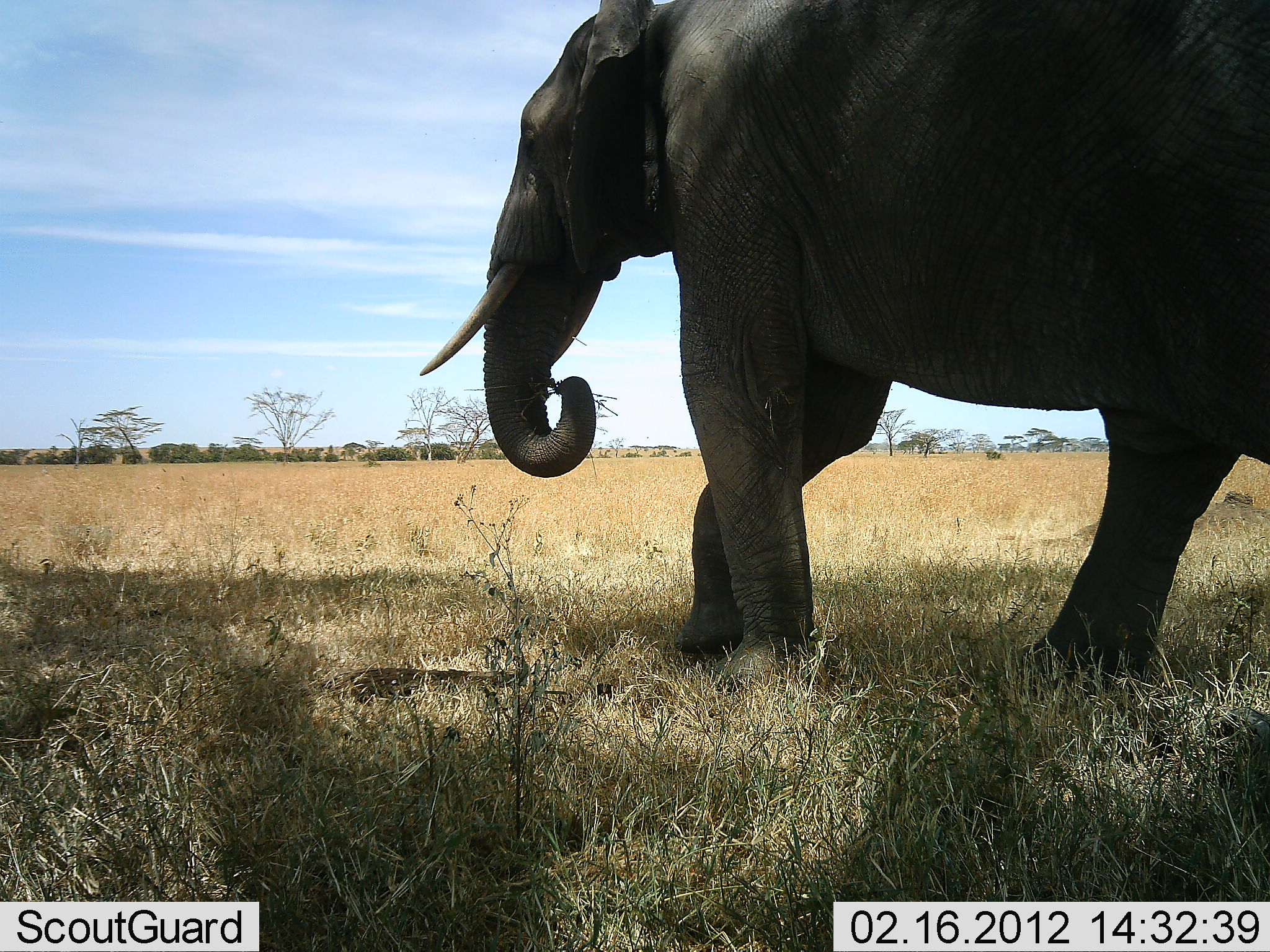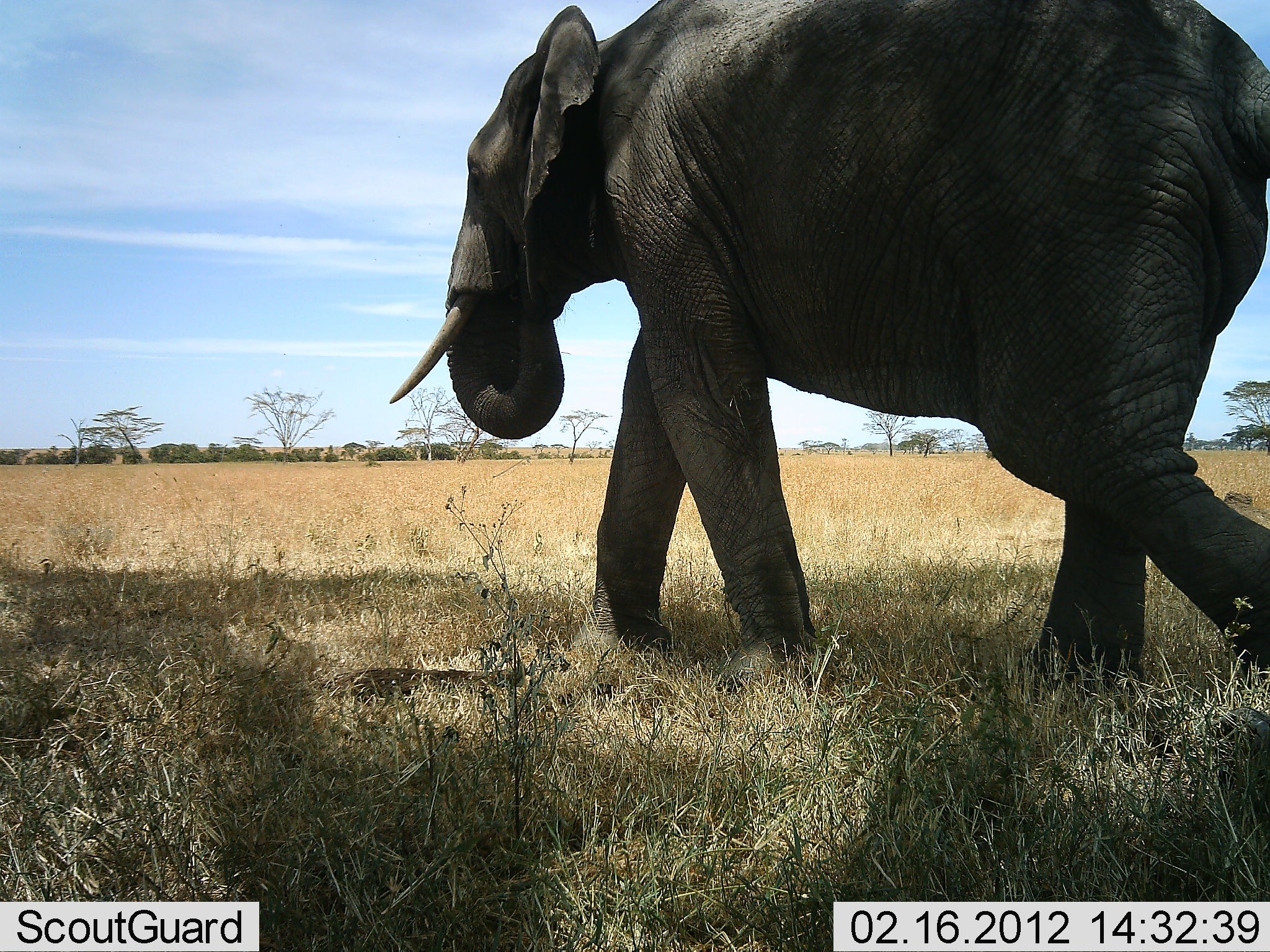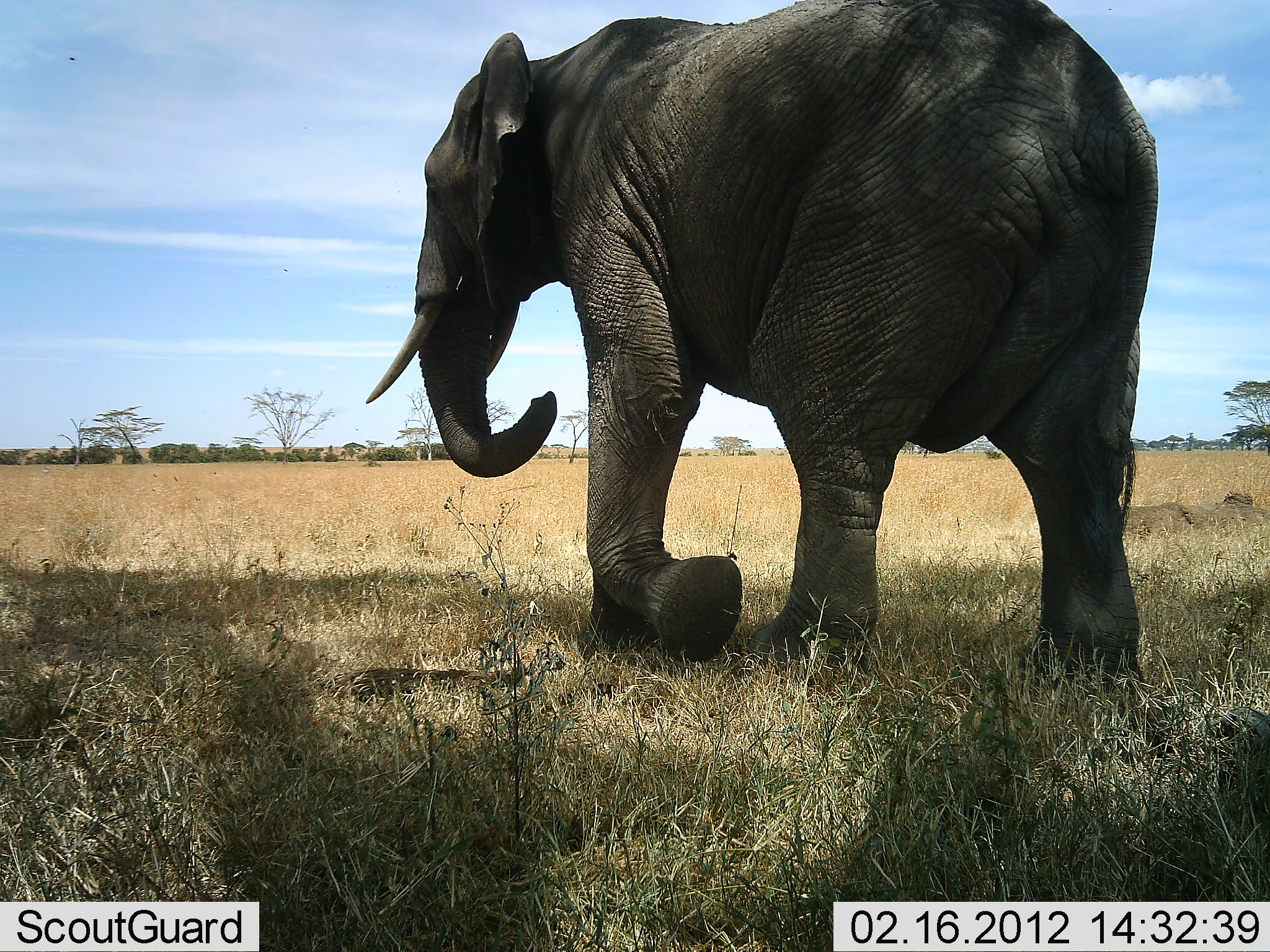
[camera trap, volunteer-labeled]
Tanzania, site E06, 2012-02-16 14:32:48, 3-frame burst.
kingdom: Animalia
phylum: Chordata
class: Mammalia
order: Proboscidea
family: Elephantidae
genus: Loxodonta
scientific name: Loxodonta africana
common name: african bush elephant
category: elephant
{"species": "elephant (african bush elephant) (Loxodonta africana)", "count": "1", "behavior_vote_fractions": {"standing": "11%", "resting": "0%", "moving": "100%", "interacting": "0%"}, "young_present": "0%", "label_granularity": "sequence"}